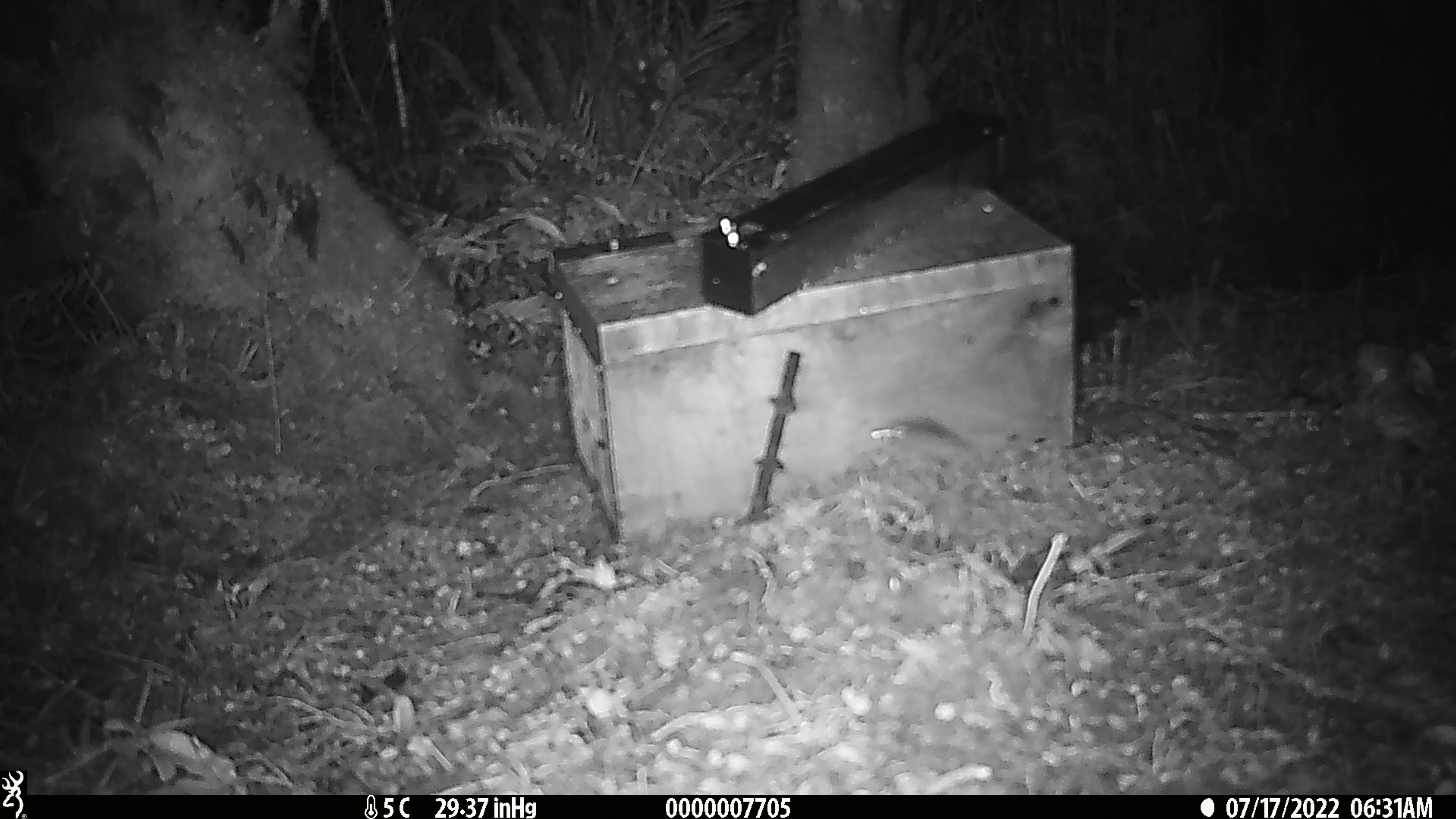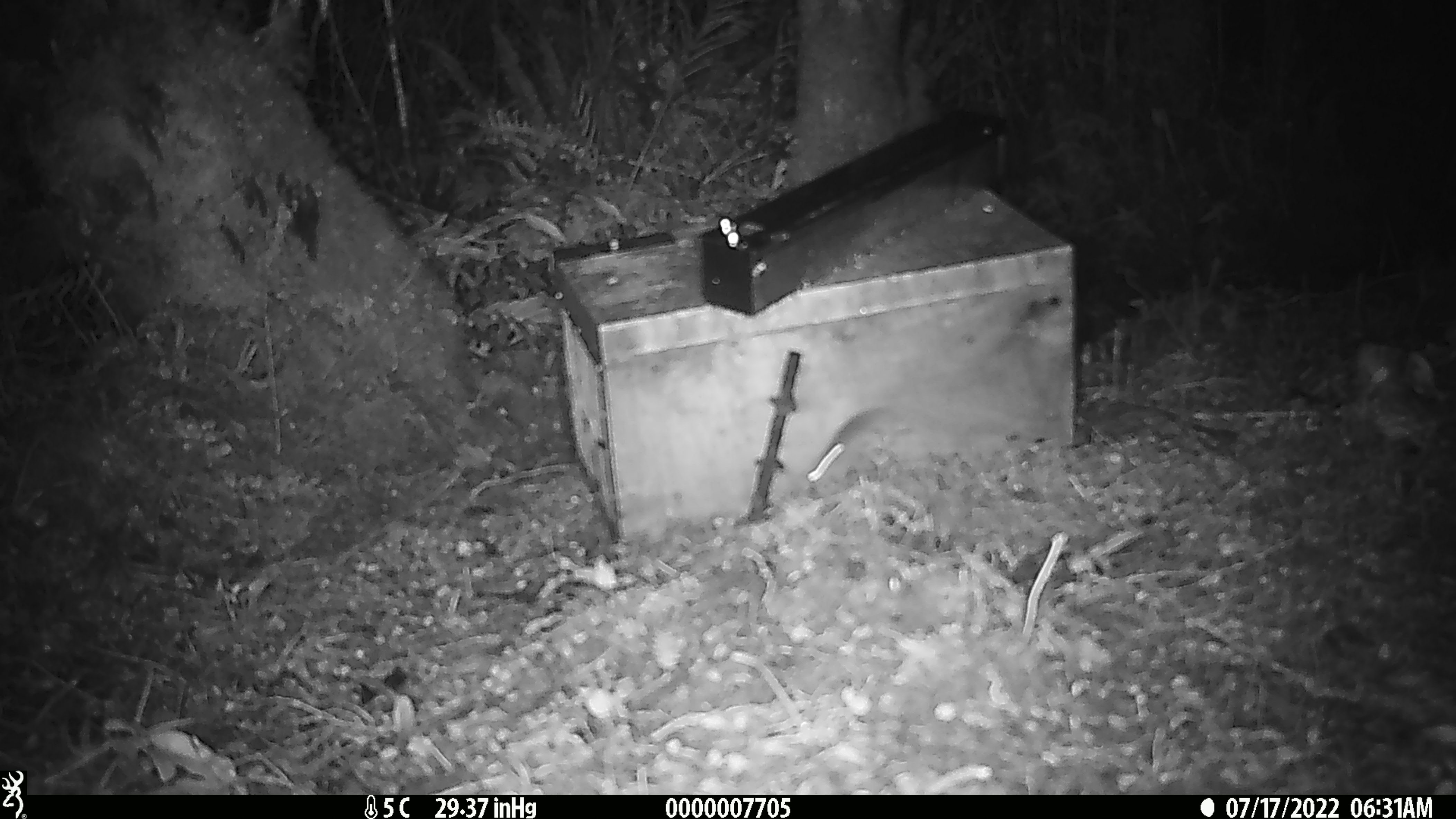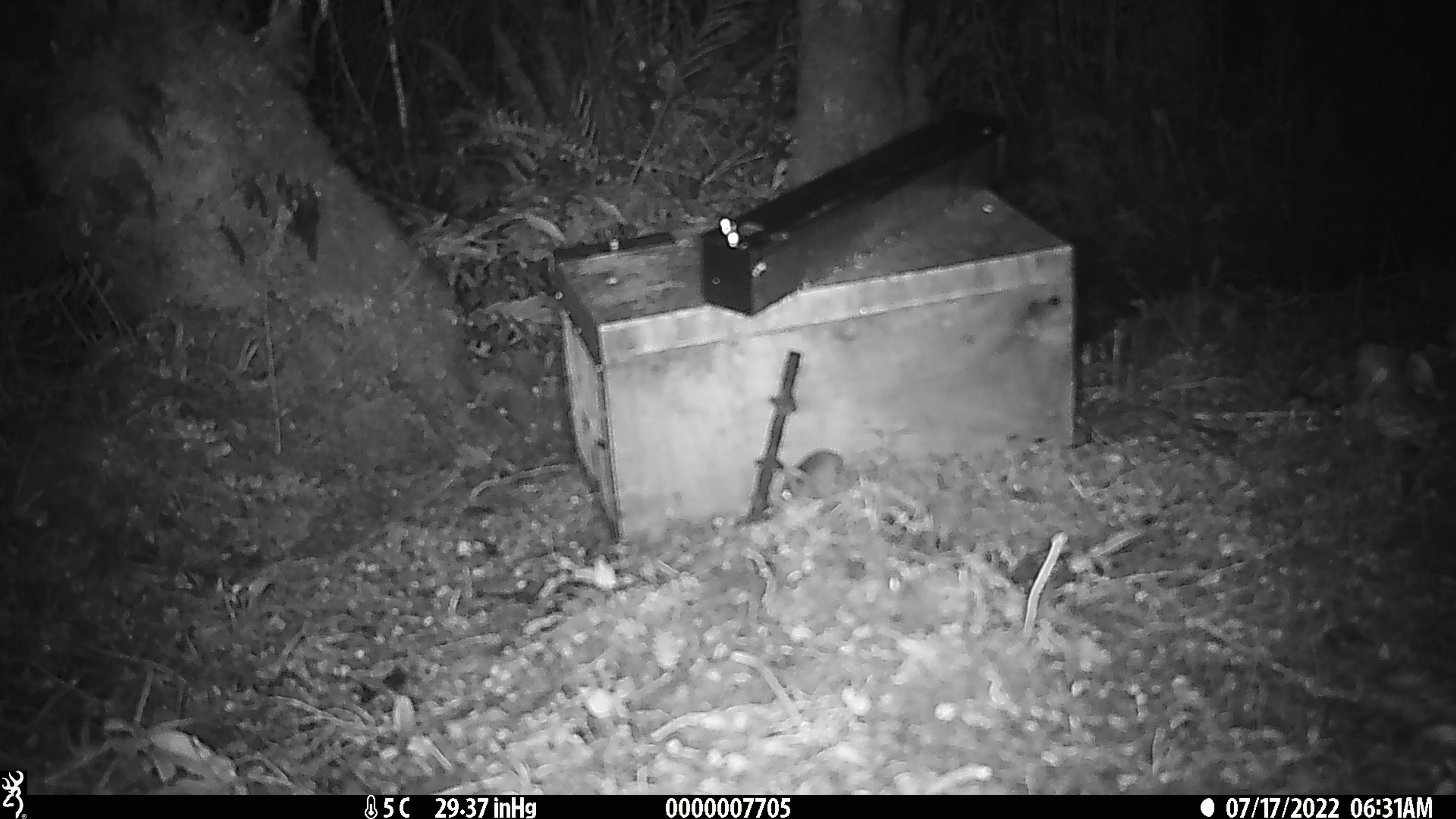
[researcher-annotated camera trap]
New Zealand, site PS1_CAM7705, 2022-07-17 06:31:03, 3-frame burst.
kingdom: Animalia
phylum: Chordata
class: Mammalia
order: Rodentia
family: Muridae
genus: Mus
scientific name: Mus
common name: mouse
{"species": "mouse (Mus)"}